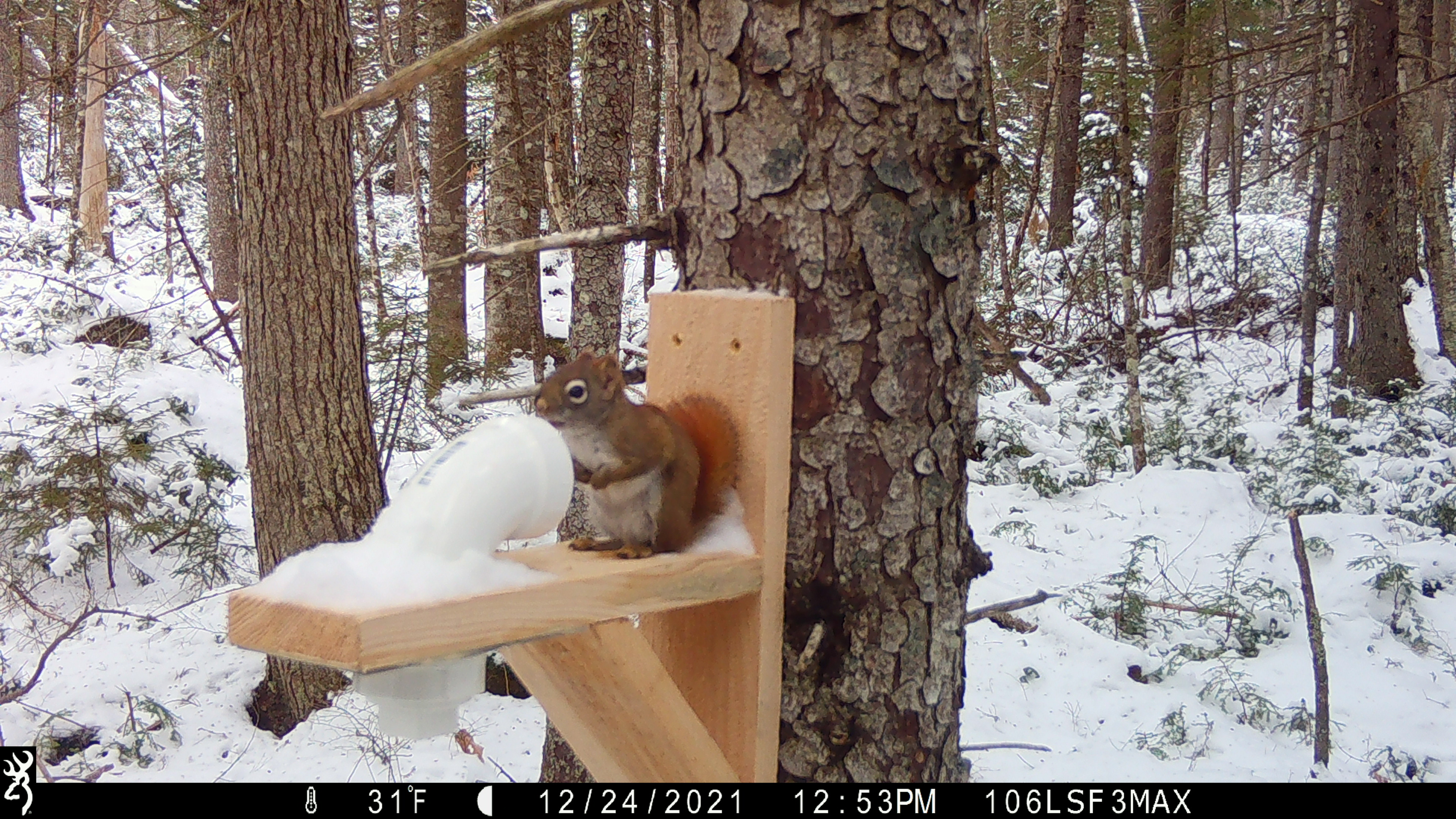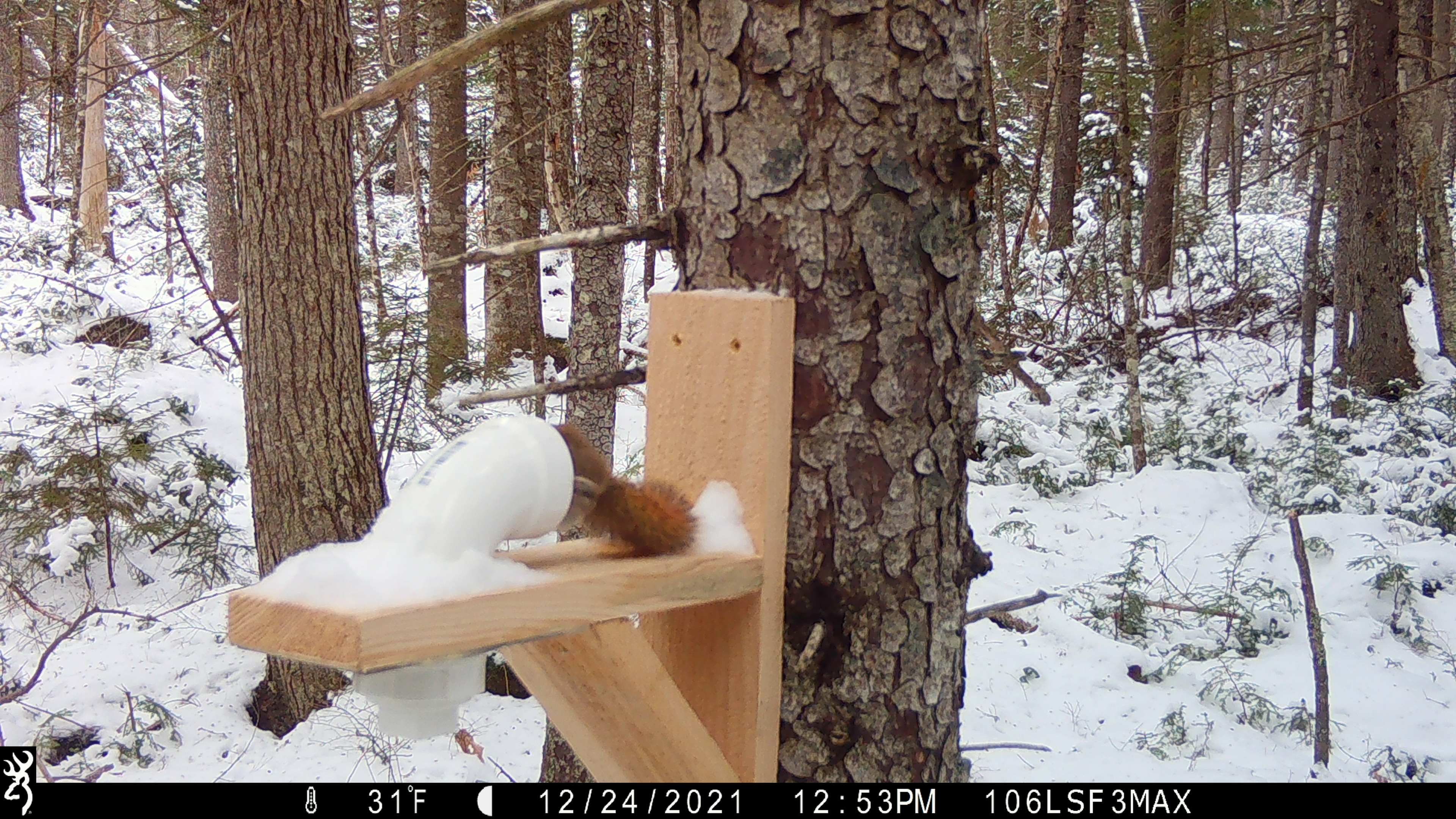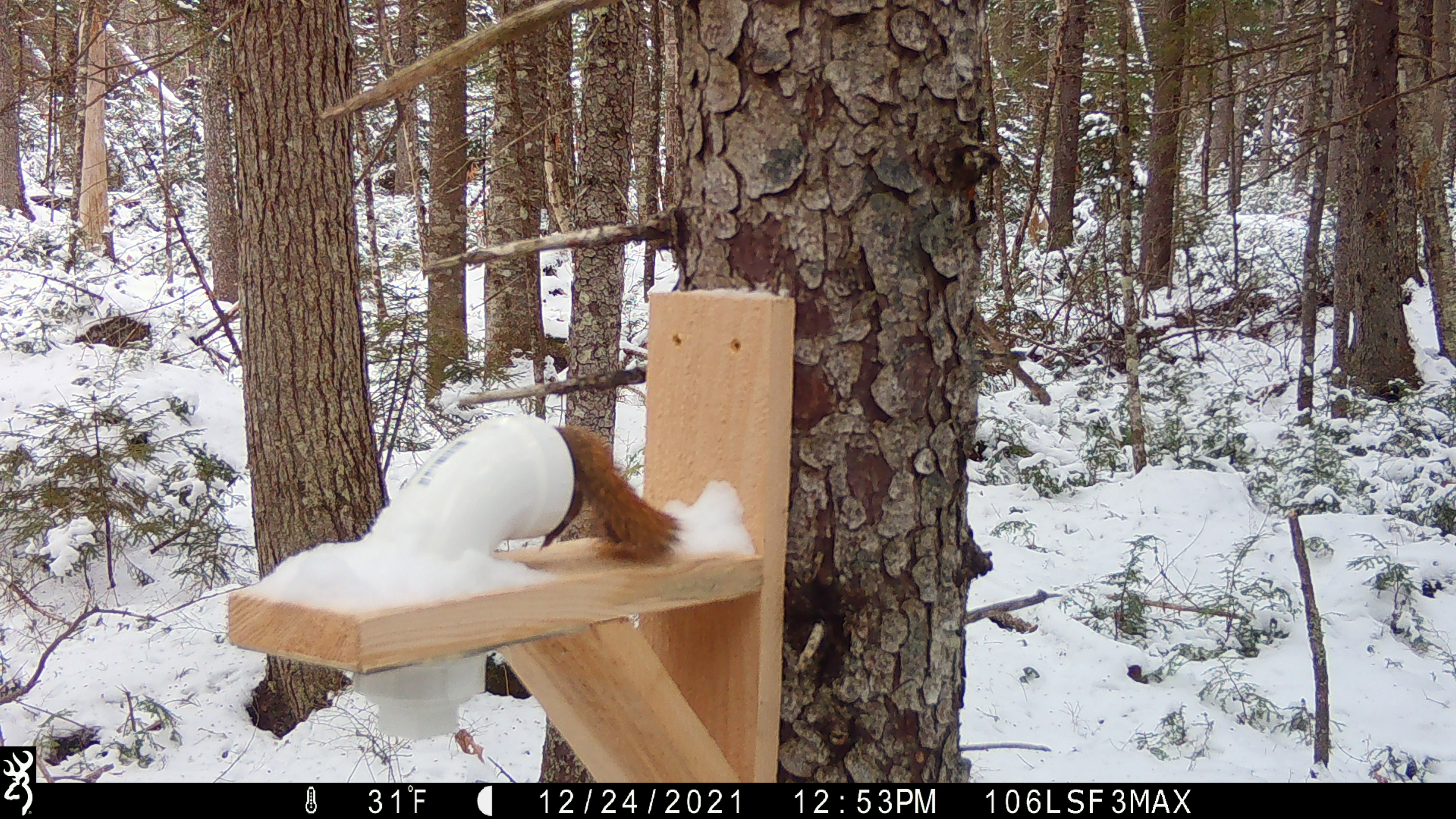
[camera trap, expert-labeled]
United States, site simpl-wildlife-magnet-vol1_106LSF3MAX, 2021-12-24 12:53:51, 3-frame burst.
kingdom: Animalia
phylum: Chordata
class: Mammalia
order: Rodentia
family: Sciuridae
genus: Tamiasciurus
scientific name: Tamiasciurus hudsonicus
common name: red squirrel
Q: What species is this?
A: Red squirrel (Tamiasciurus hudsonicus).